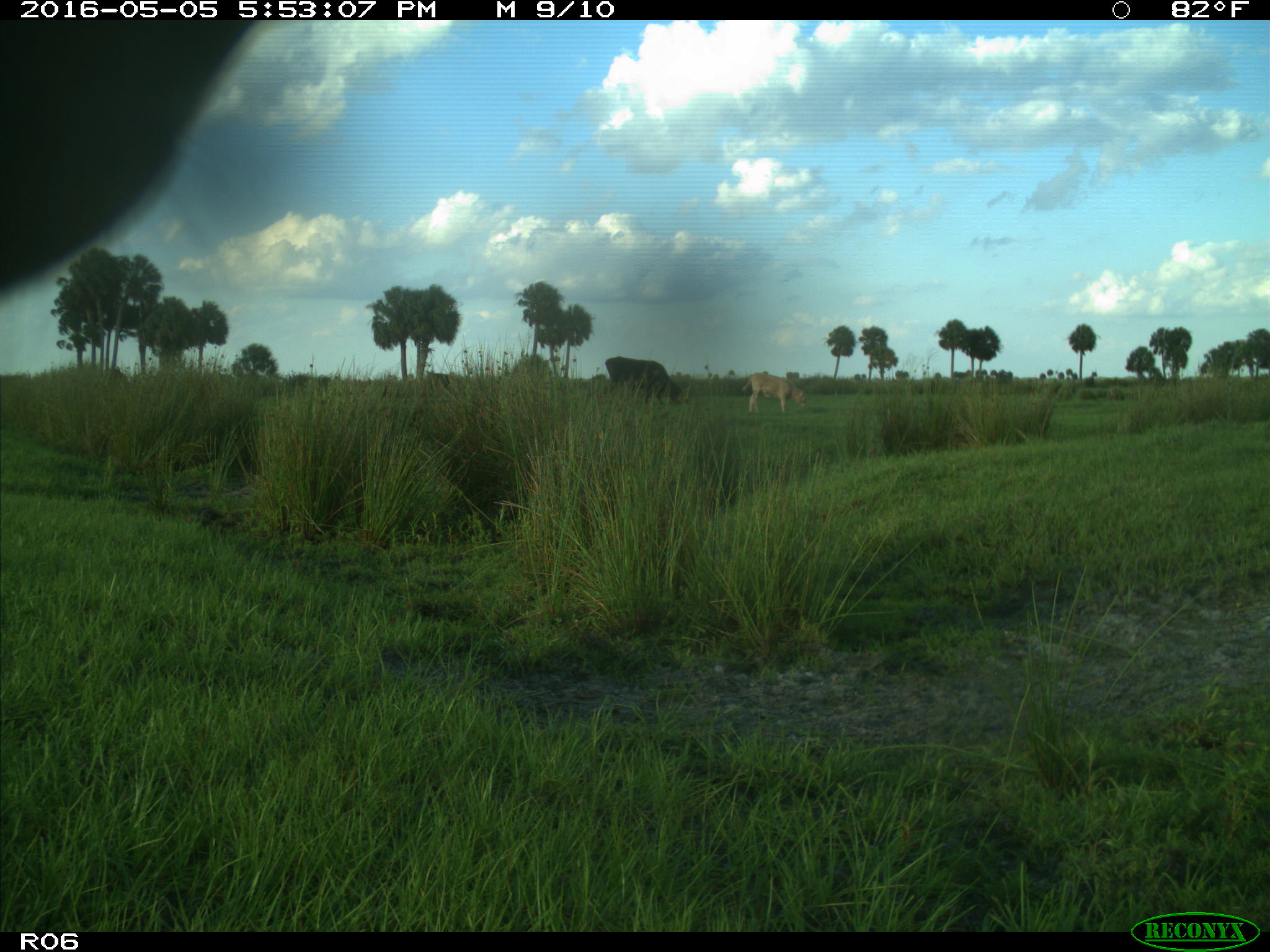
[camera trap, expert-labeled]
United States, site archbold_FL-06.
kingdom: Animalia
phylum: Chordata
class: Mammalia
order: Artiodactyla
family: Bovidae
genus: Bos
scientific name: Bos taurus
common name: domestic cow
Bos taurus (domestic cow).